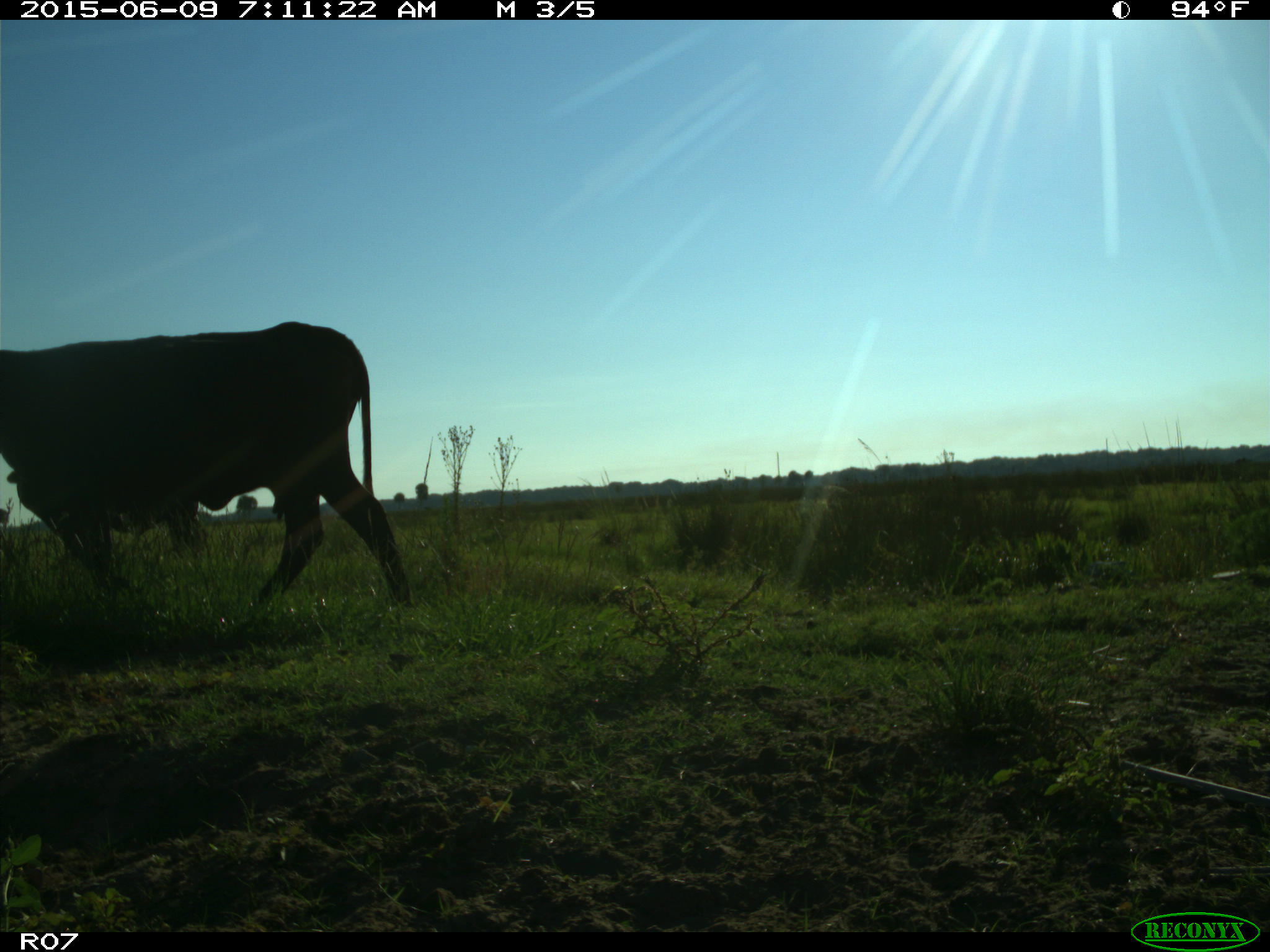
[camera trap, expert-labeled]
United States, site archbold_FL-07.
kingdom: Animalia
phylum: Chordata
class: Mammalia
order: Artiodactyla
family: Bovidae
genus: Bos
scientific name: Bos taurus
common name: domestic cow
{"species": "Bos taurus (domestic cow)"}